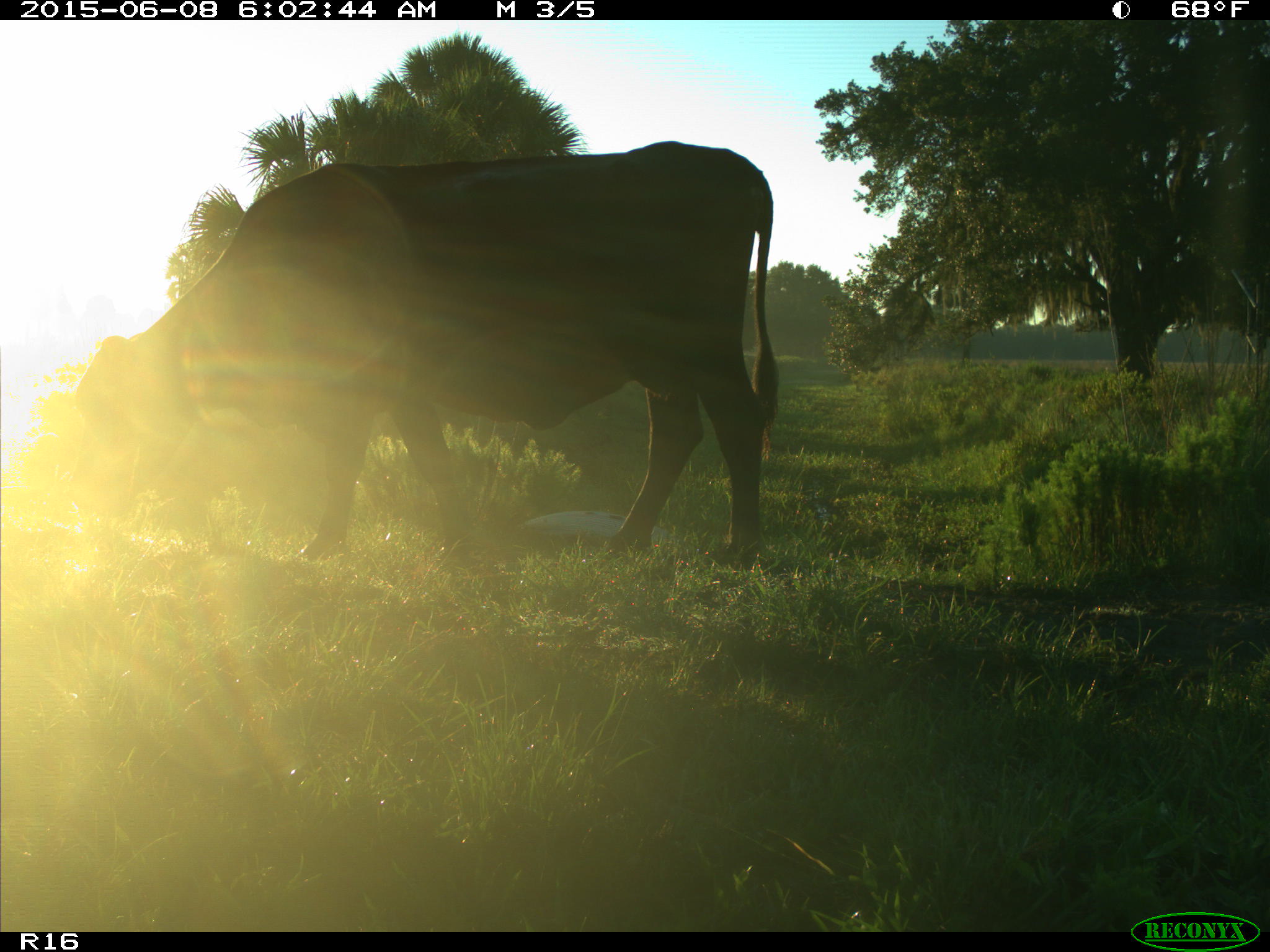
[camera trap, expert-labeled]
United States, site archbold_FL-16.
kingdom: Animalia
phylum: Chordata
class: Mammalia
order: Artiodactyla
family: Bovidae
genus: Bos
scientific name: Bos taurus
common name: domestic cow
Bos taurus (domestic cow).